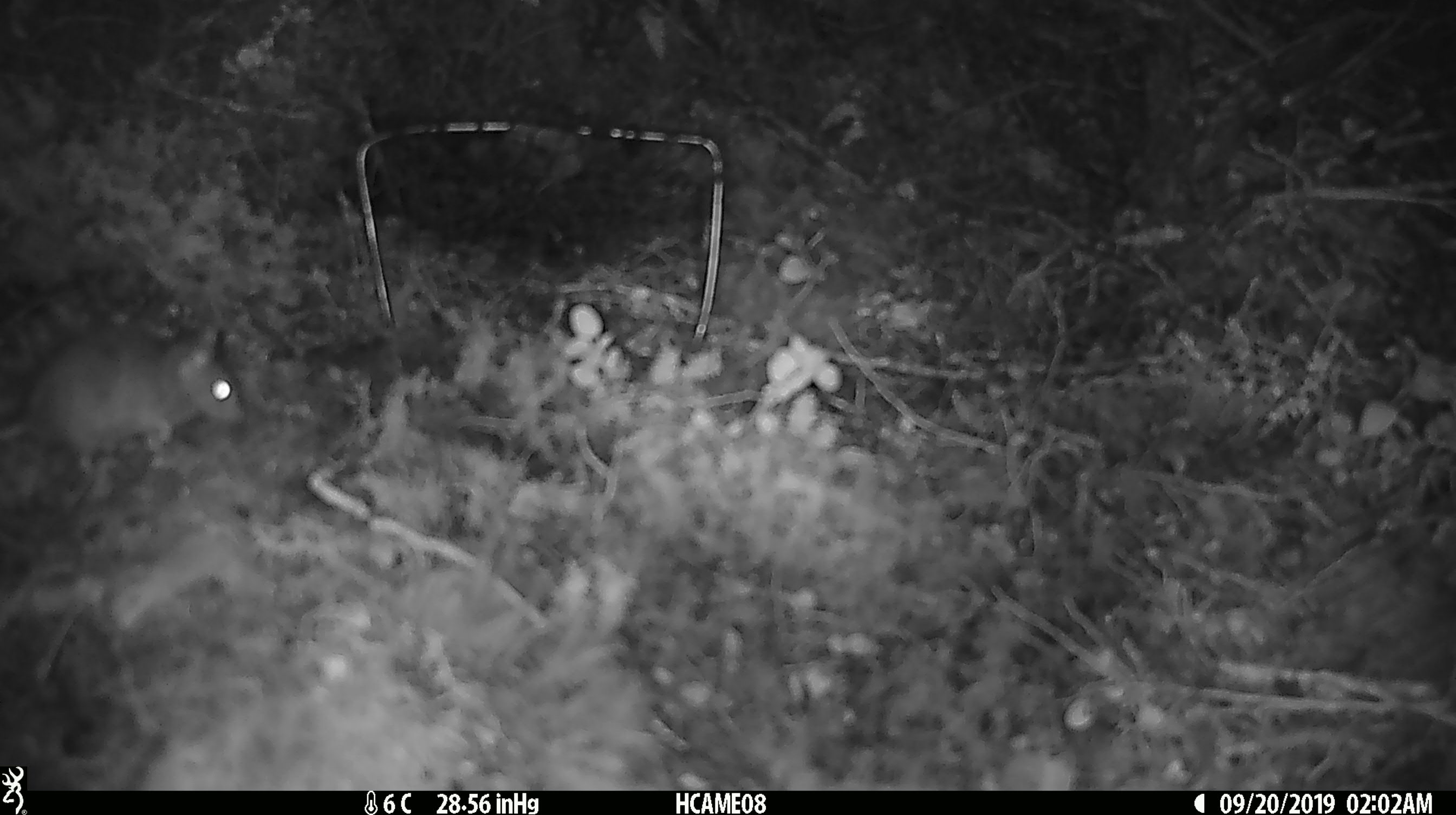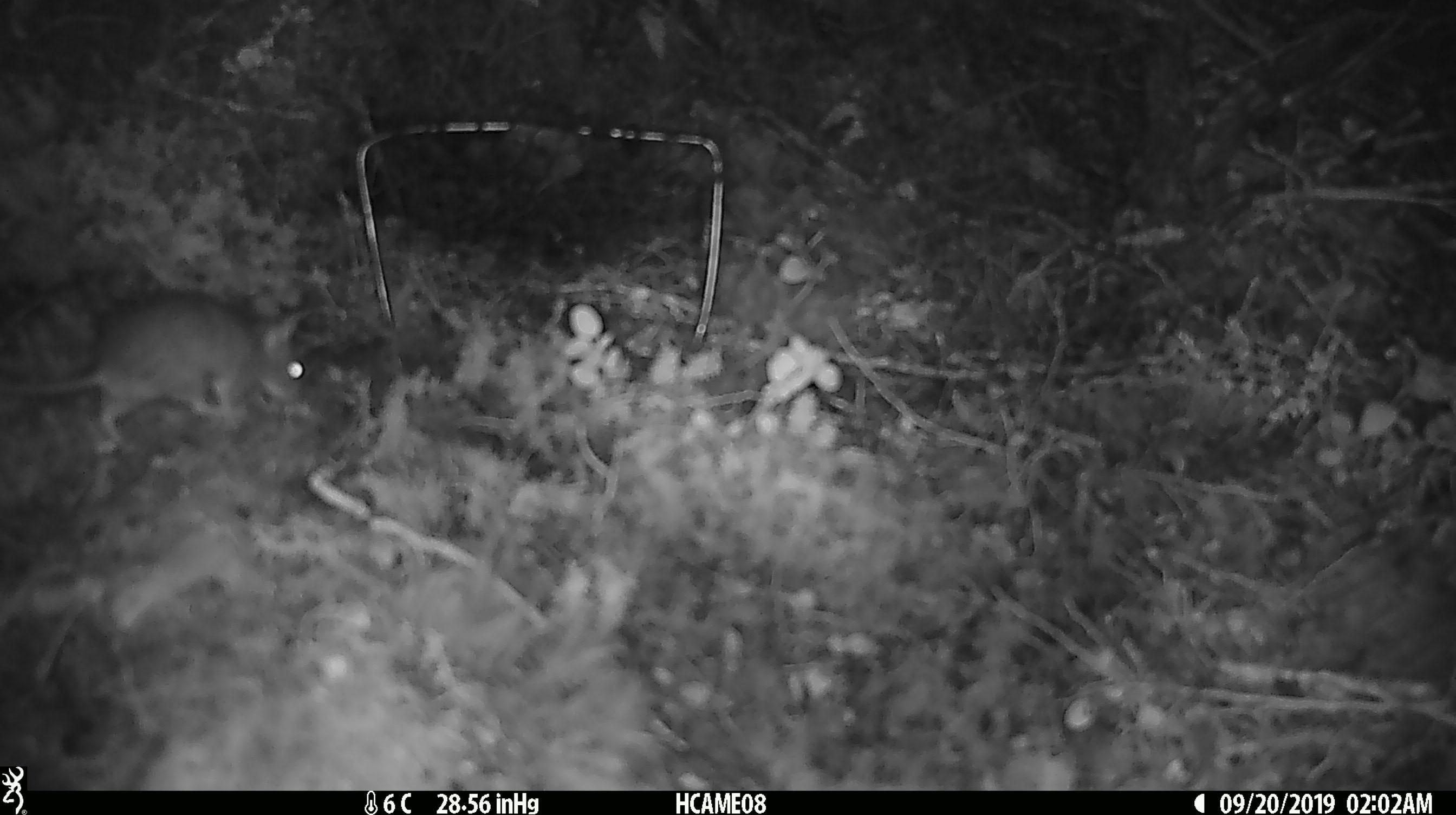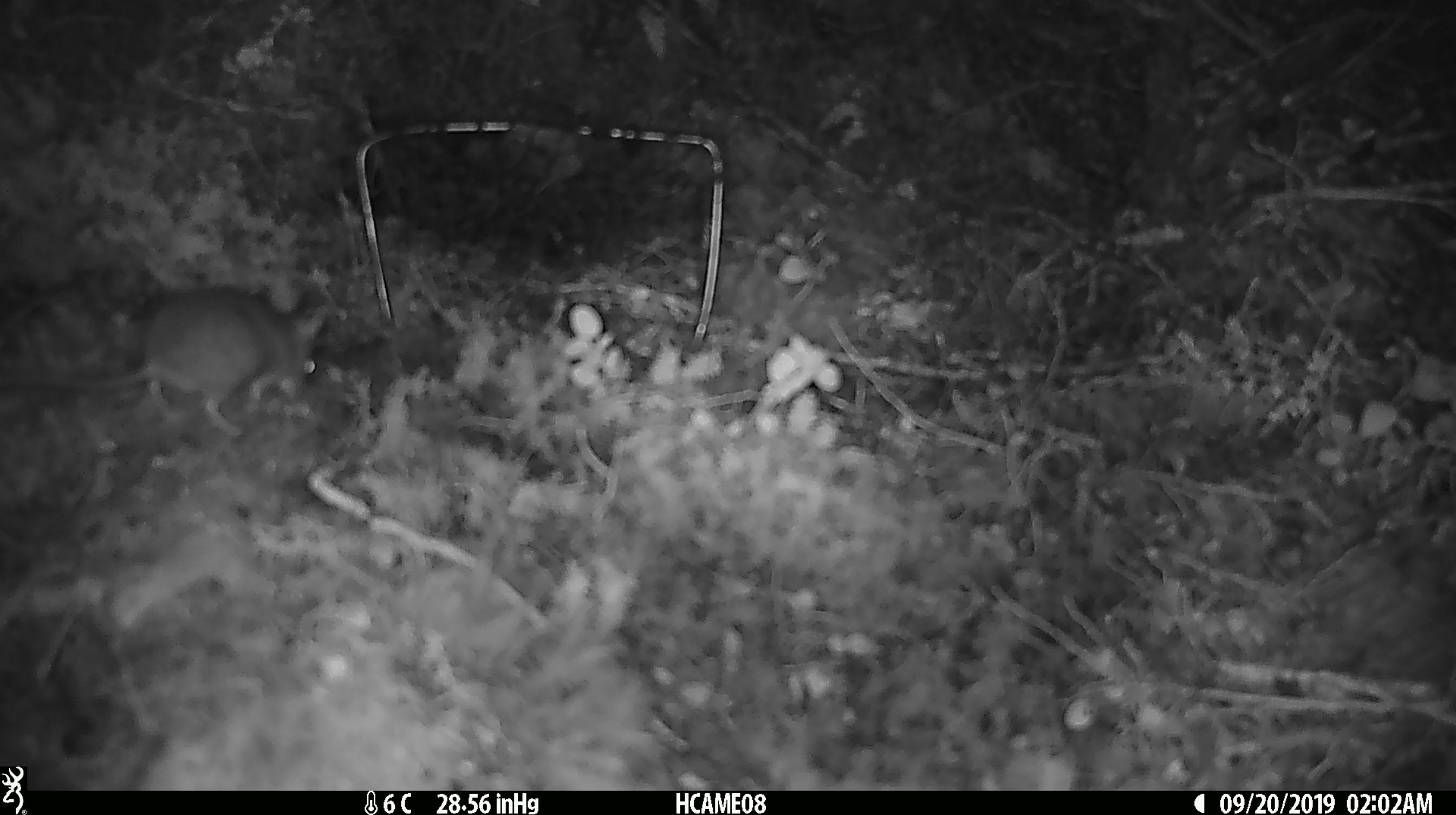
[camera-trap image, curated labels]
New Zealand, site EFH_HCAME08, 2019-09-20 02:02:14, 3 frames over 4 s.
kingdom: Animalia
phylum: Chordata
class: Mammalia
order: Rodentia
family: Muridae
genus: Mus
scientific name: Mus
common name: mouse